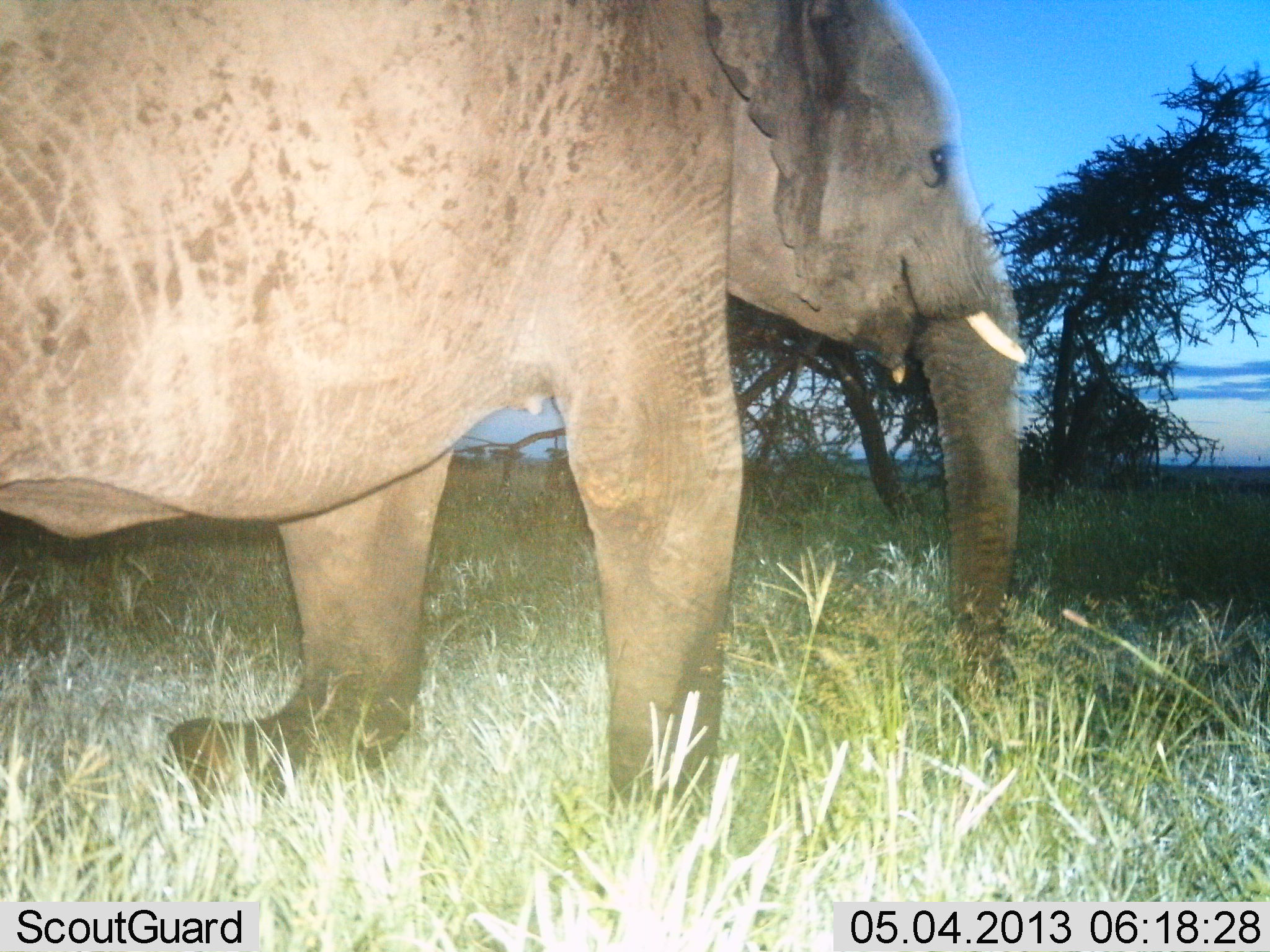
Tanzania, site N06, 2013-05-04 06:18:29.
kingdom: Animalia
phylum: Chordata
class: Mammalia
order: Proboscidea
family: Elephantidae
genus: Loxodonta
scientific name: Loxodonta africana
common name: african bush elephant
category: elephant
Elephant (african bush elephant) (Loxodonta africana), count 1. Behavior (volunteer vote fractions): standing 0%, resting 0%, moving 100%, interacting 0%. Young present (vote fraction): 0%. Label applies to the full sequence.